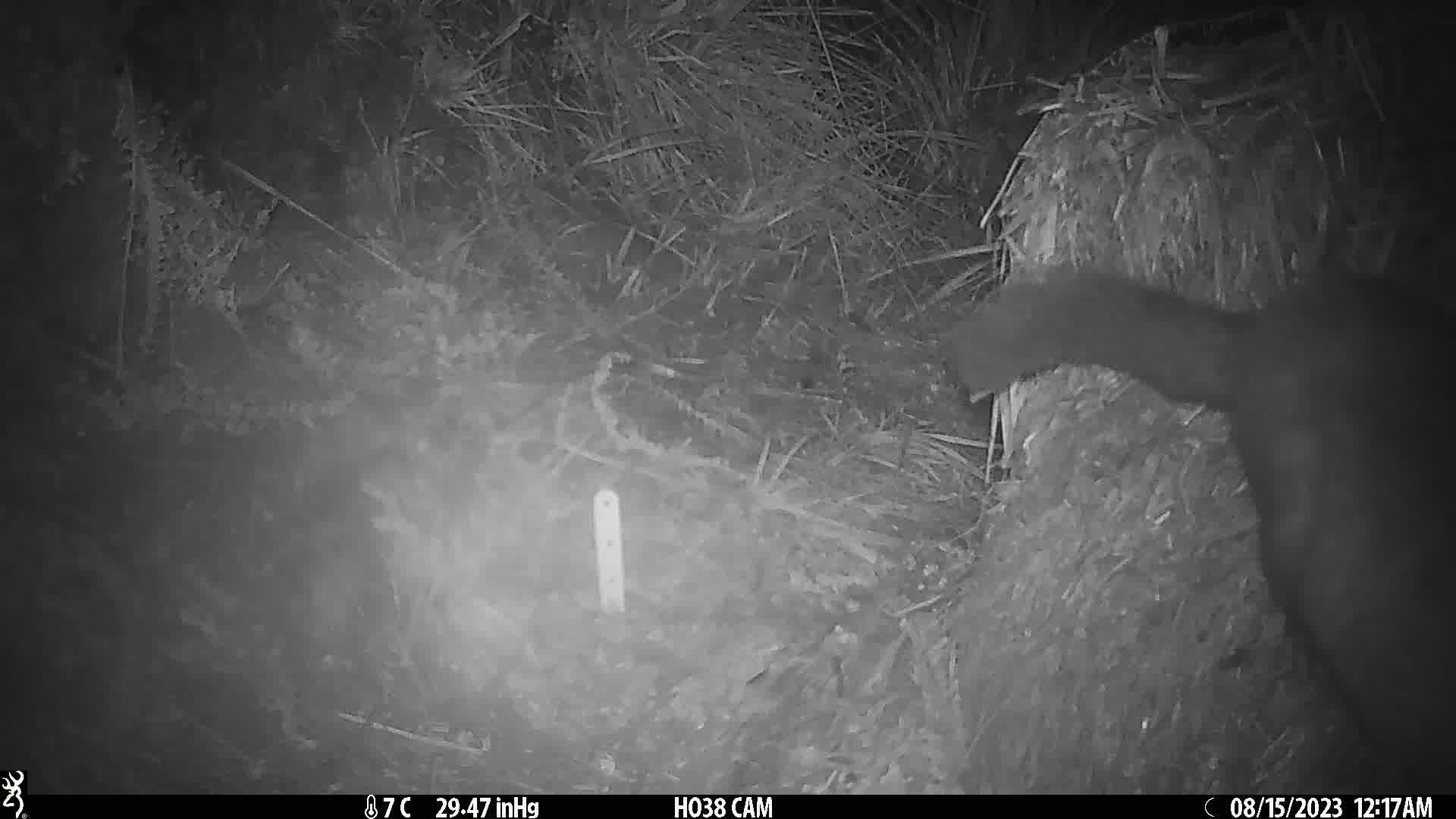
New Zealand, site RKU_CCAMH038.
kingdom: Animalia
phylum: Chordata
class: Mammalia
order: Diprotodontia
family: Phalangeridae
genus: Trichosurus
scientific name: Trichosurus vulpecula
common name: common brushtail possum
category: possum